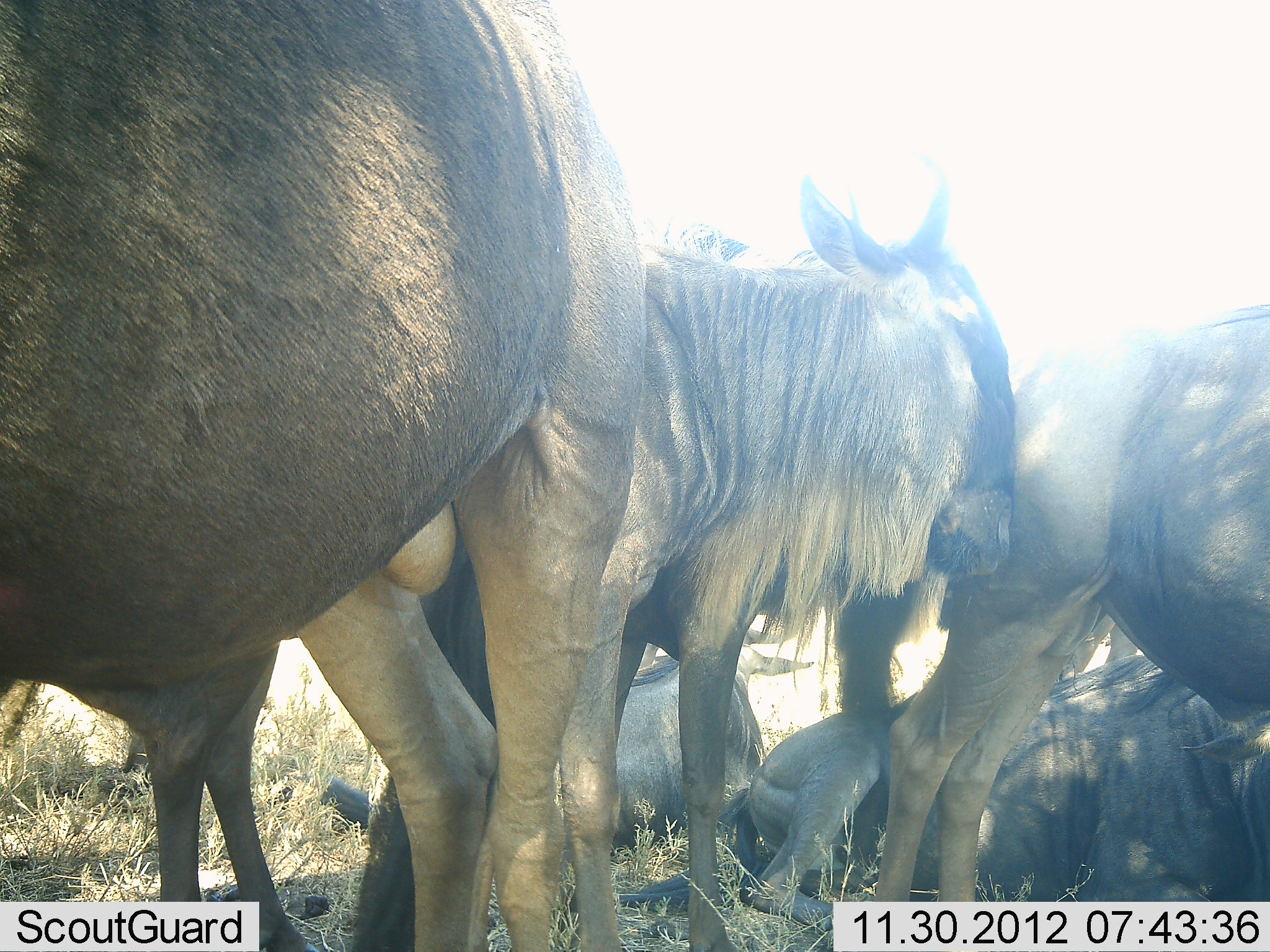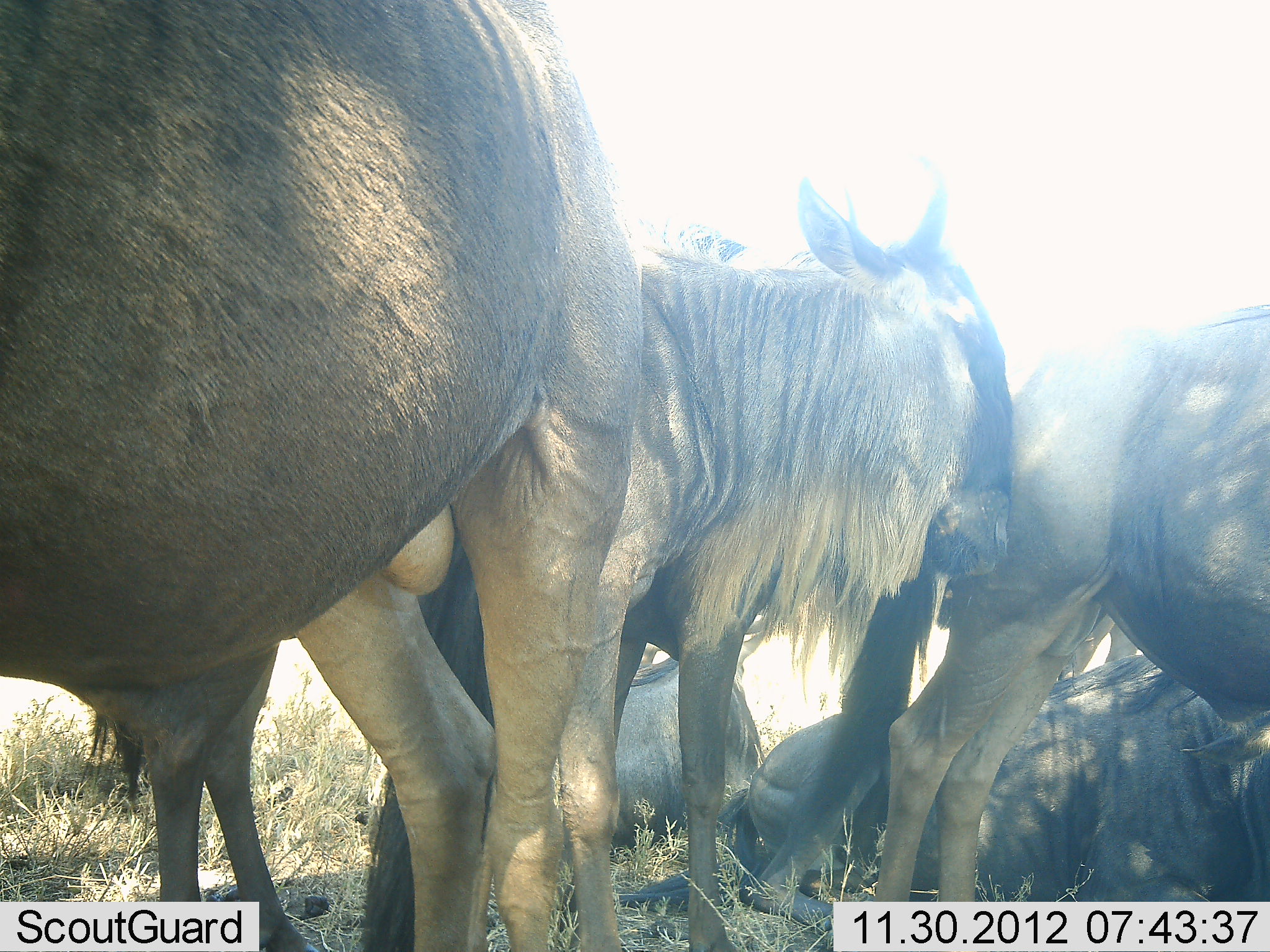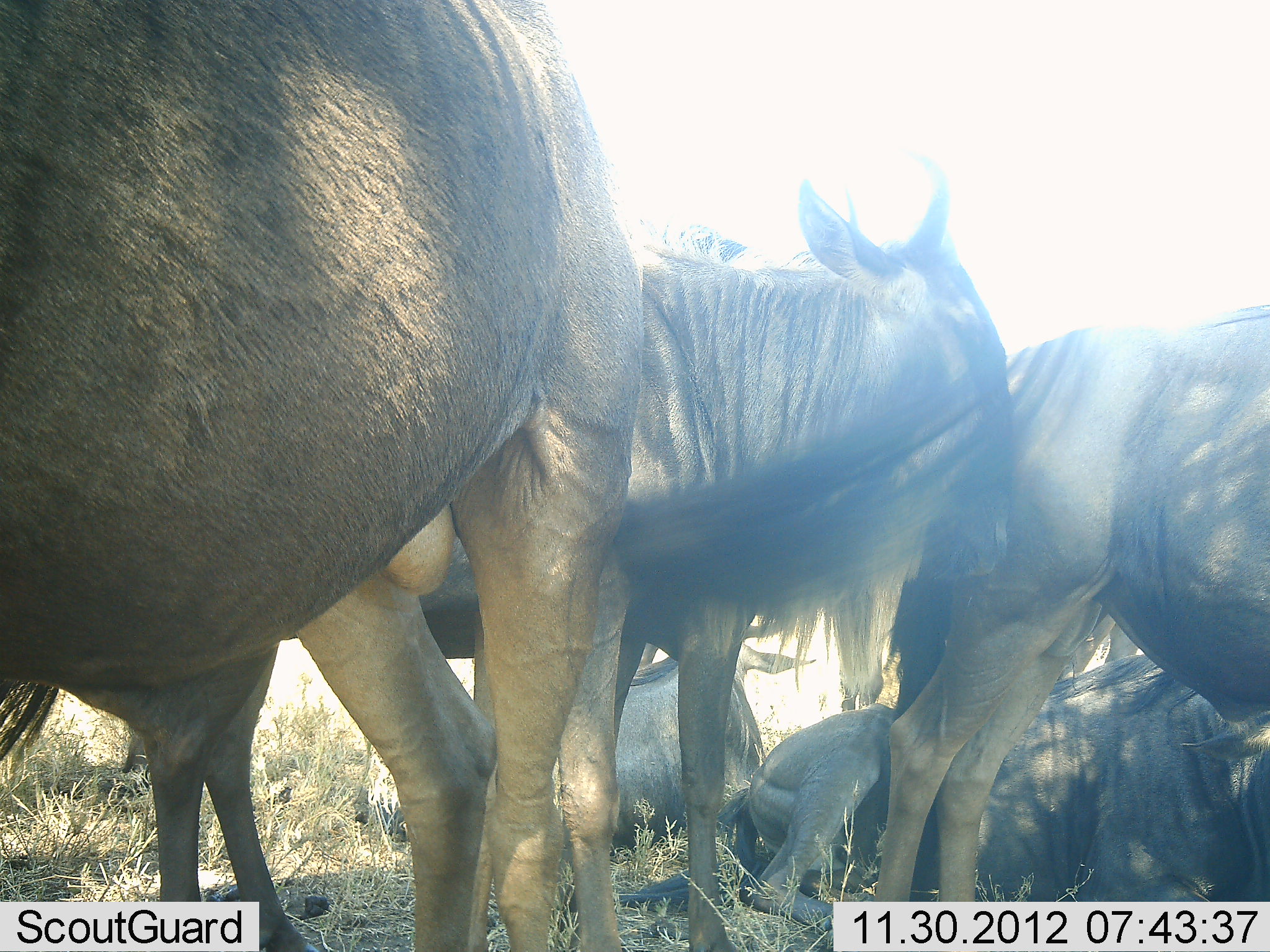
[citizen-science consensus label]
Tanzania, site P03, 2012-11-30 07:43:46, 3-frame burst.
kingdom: Animalia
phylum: Chordata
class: Mammalia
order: Artiodactyla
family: Bovidae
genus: Connochaetes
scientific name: Connochaetes taurinus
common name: blue wildebeest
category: wildebeest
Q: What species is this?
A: Wildebeest (blue wildebeest) (Connochaetes taurinus).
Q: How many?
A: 5.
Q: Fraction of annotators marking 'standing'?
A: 80%.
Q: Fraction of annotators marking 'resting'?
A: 80%.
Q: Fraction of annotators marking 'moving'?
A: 0%.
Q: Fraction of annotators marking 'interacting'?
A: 10%.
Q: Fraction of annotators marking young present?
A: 10%.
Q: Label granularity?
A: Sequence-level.